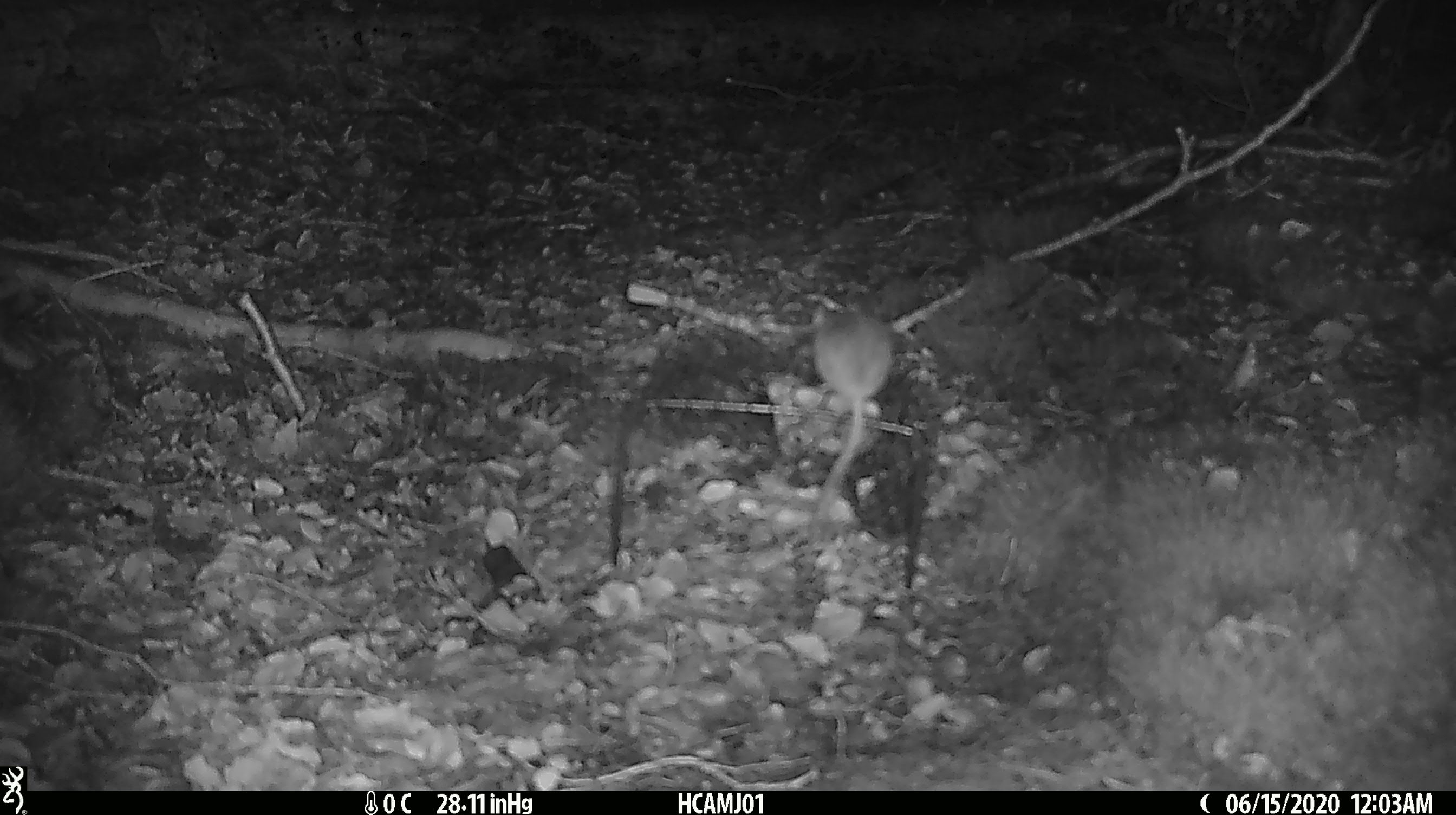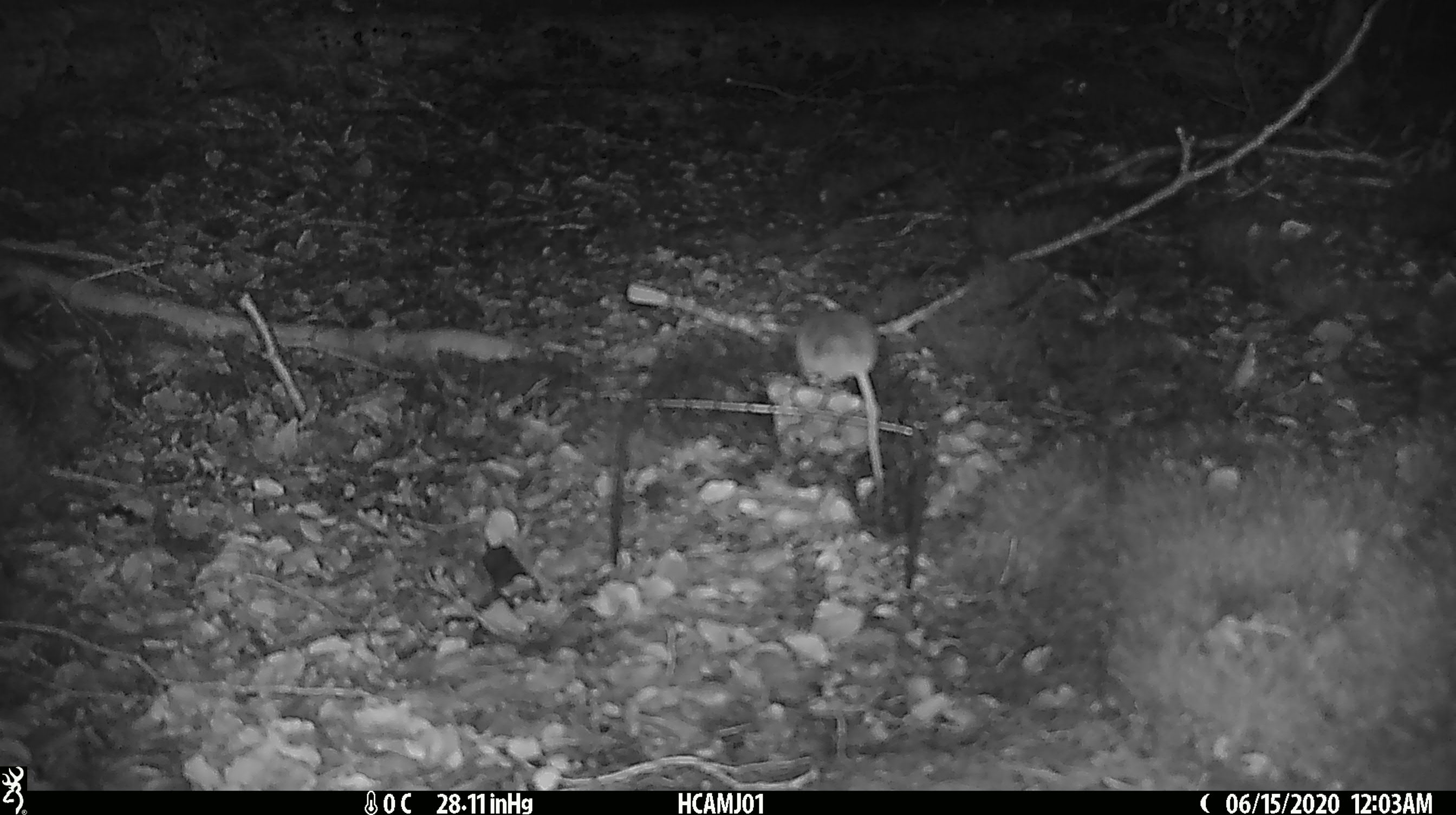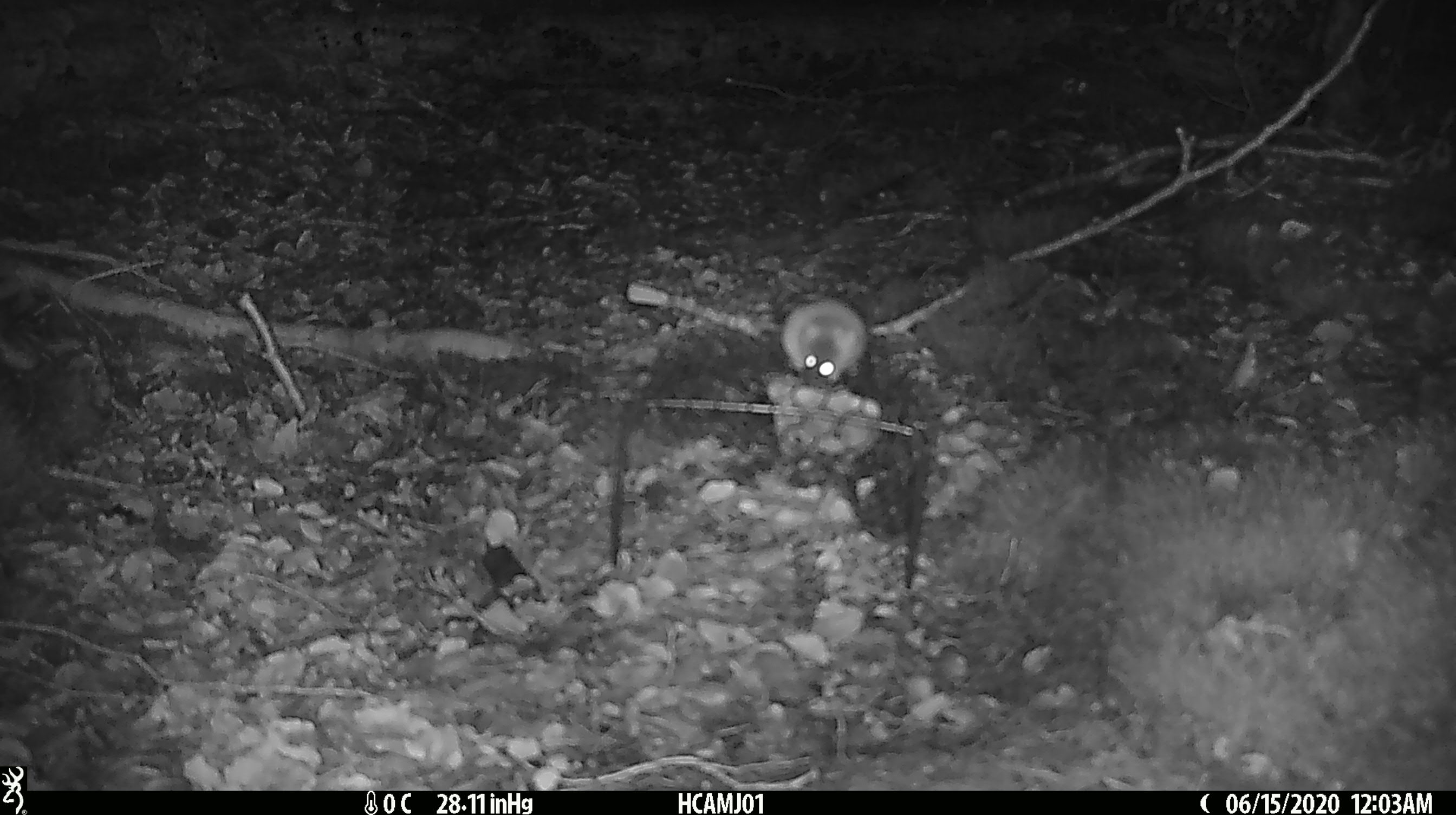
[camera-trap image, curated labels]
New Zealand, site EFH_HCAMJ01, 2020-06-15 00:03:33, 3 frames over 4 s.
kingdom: Animalia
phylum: Chordata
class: Mammalia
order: Rodentia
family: Muridae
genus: Mus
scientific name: Mus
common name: mouse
Mouse (Mus).